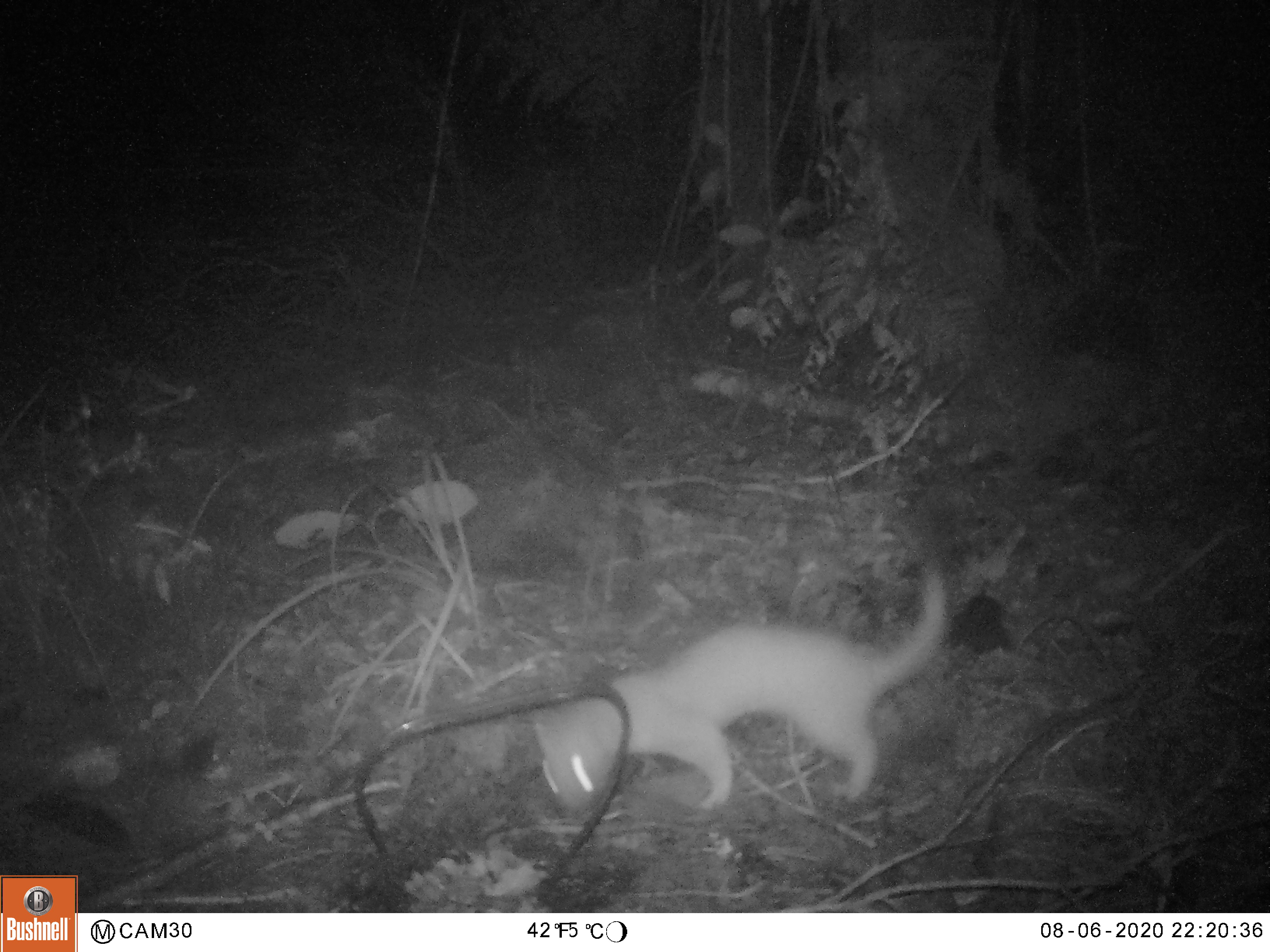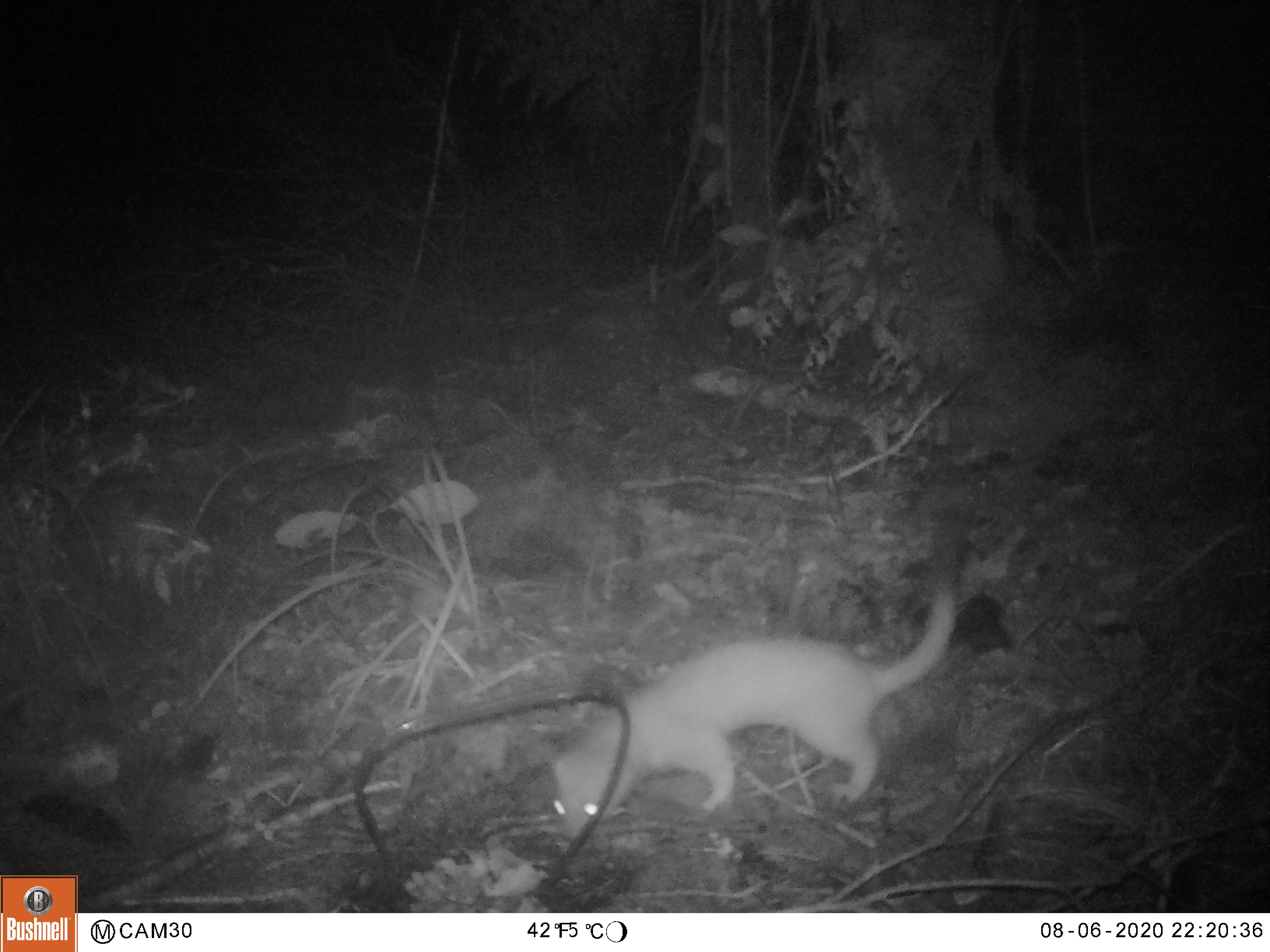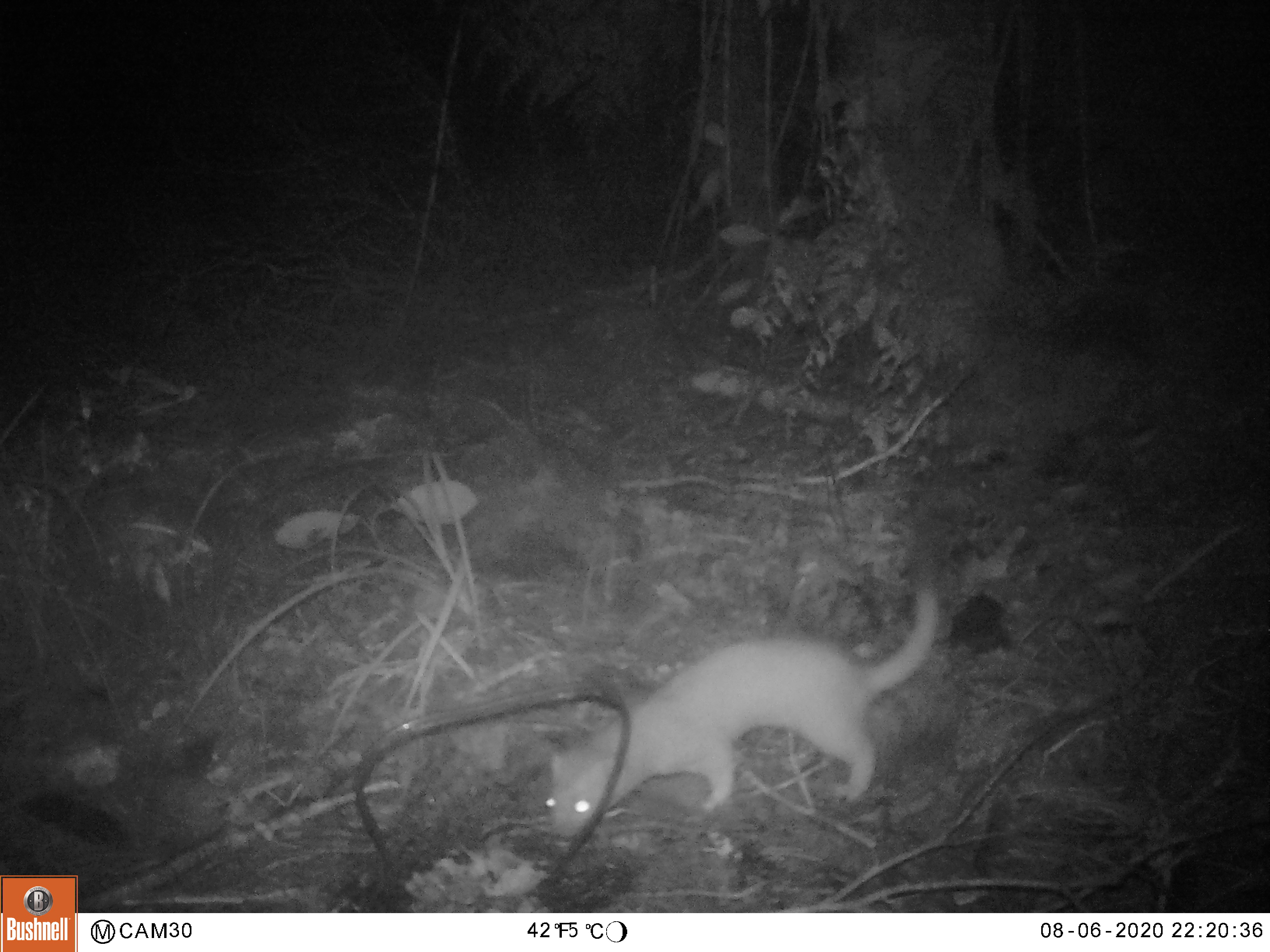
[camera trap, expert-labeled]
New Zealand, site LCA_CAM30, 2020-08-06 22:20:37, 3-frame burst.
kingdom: Animalia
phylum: Chordata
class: Mammalia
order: Carnivora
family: Mustelidae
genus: Mustela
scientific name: Mustela erminea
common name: stoat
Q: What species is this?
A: Stoat (Mustela erminea).